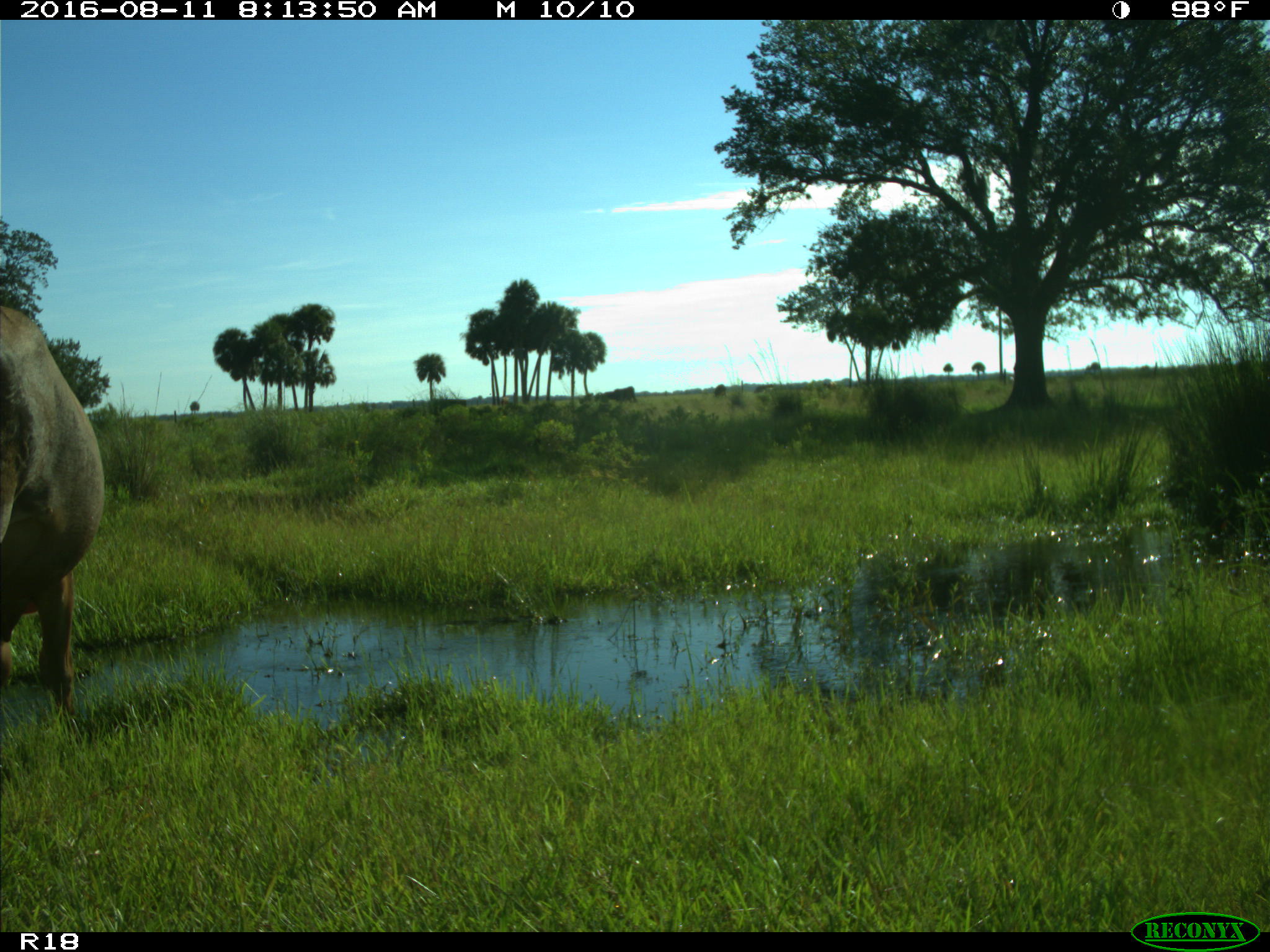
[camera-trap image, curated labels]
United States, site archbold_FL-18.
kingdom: Animalia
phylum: Chordata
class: Mammalia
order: Artiodactyla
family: Bovidae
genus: Bos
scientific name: Bos taurus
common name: domestic cow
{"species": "Bos taurus (domestic cow)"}